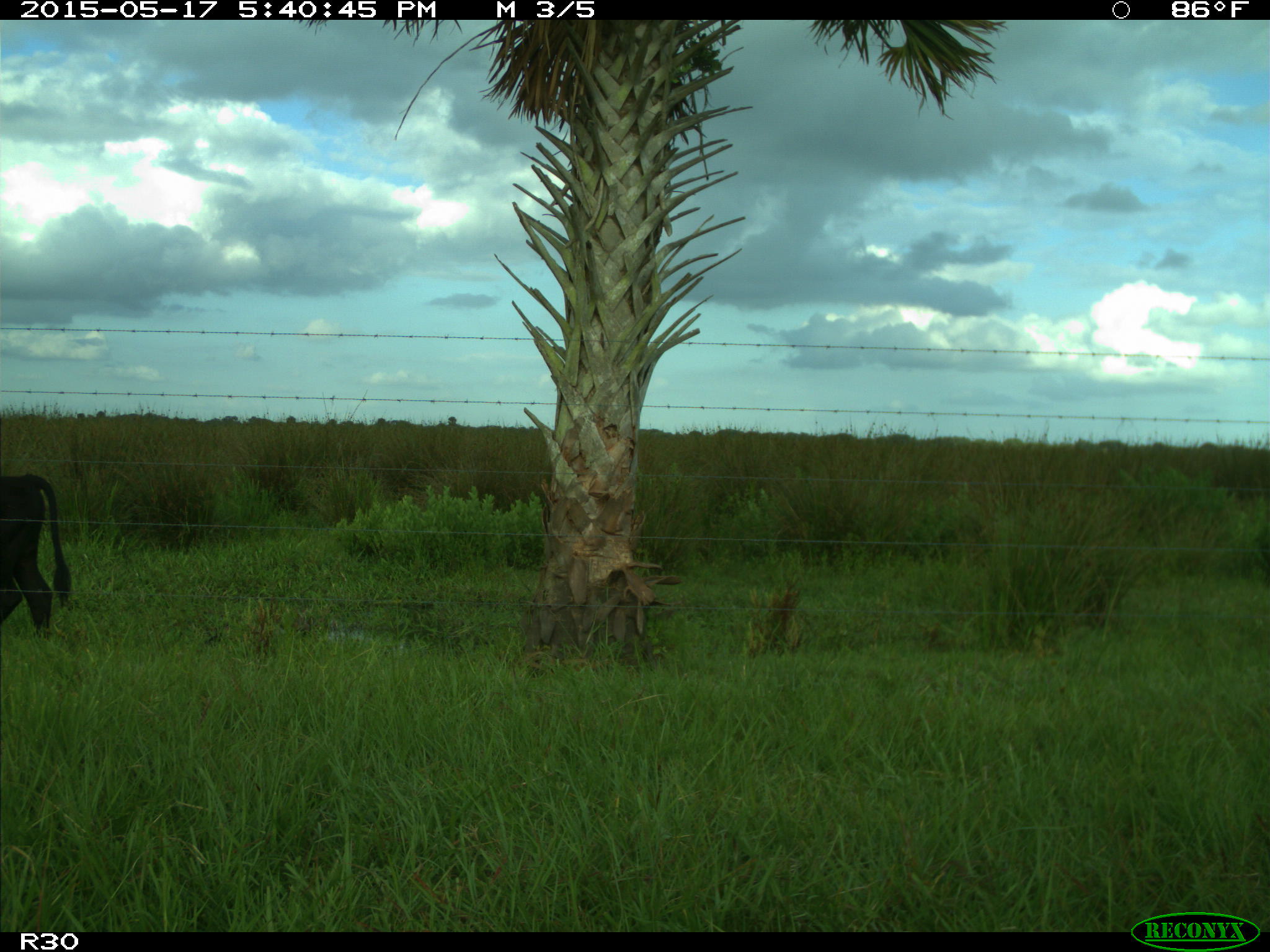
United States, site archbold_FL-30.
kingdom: Animalia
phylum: Chordata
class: Mammalia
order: Artiodactyla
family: Bovidae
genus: Bos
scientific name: Bos taurus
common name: domestic cow